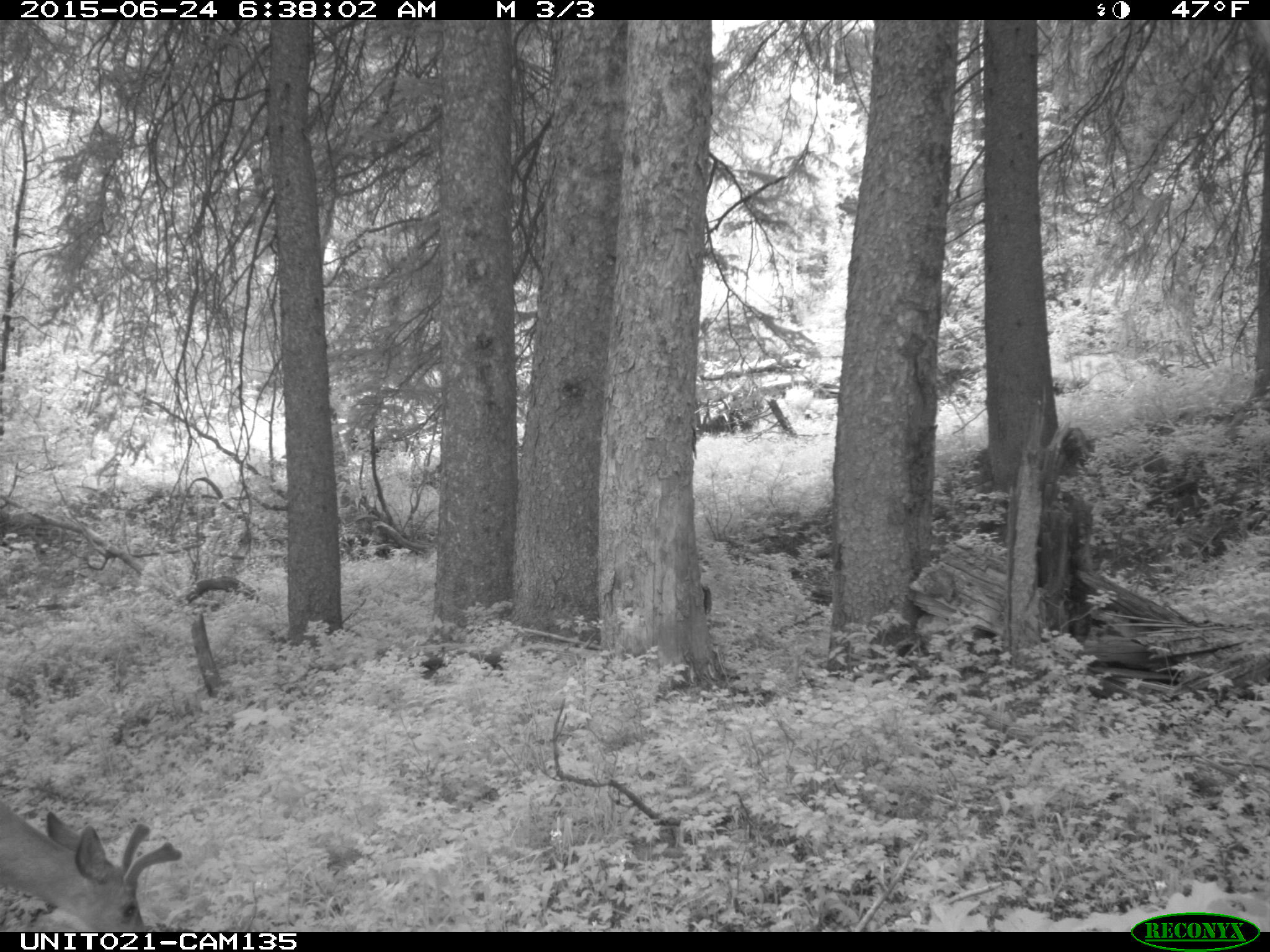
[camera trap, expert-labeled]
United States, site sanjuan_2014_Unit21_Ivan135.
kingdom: Animalia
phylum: Chordata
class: Mammalia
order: Artiodactyla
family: Cervidae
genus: Odocoileus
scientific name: Odocoileus hemionus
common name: mule deer